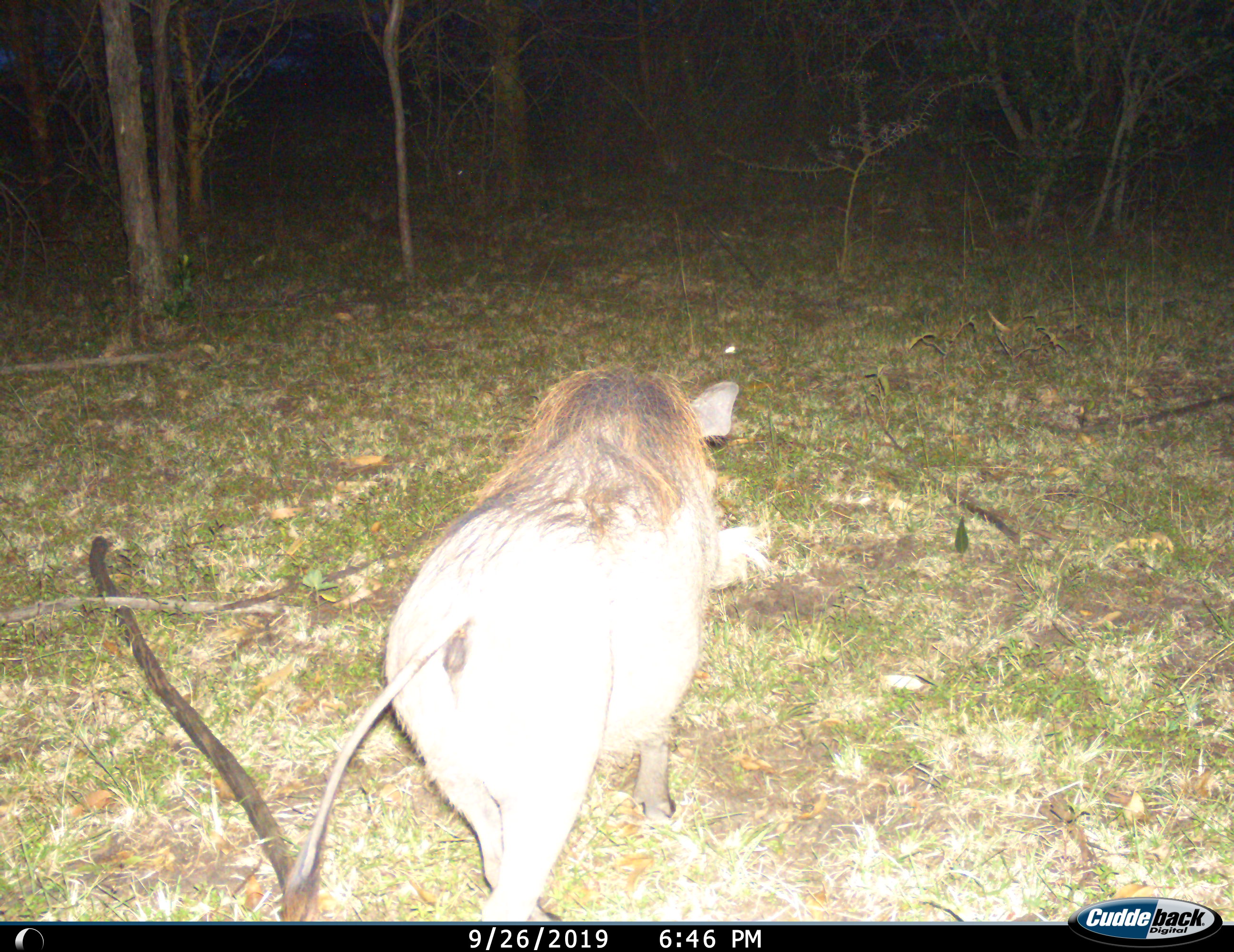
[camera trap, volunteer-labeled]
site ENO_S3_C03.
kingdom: Animalia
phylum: Chordata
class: Mammalia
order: Artiodactyla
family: Suidae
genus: Phacochoerus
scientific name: Phacochoerus africanus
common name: warthog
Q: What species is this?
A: Warthog (Phacochoerus africanus).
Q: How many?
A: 1.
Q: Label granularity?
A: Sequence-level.